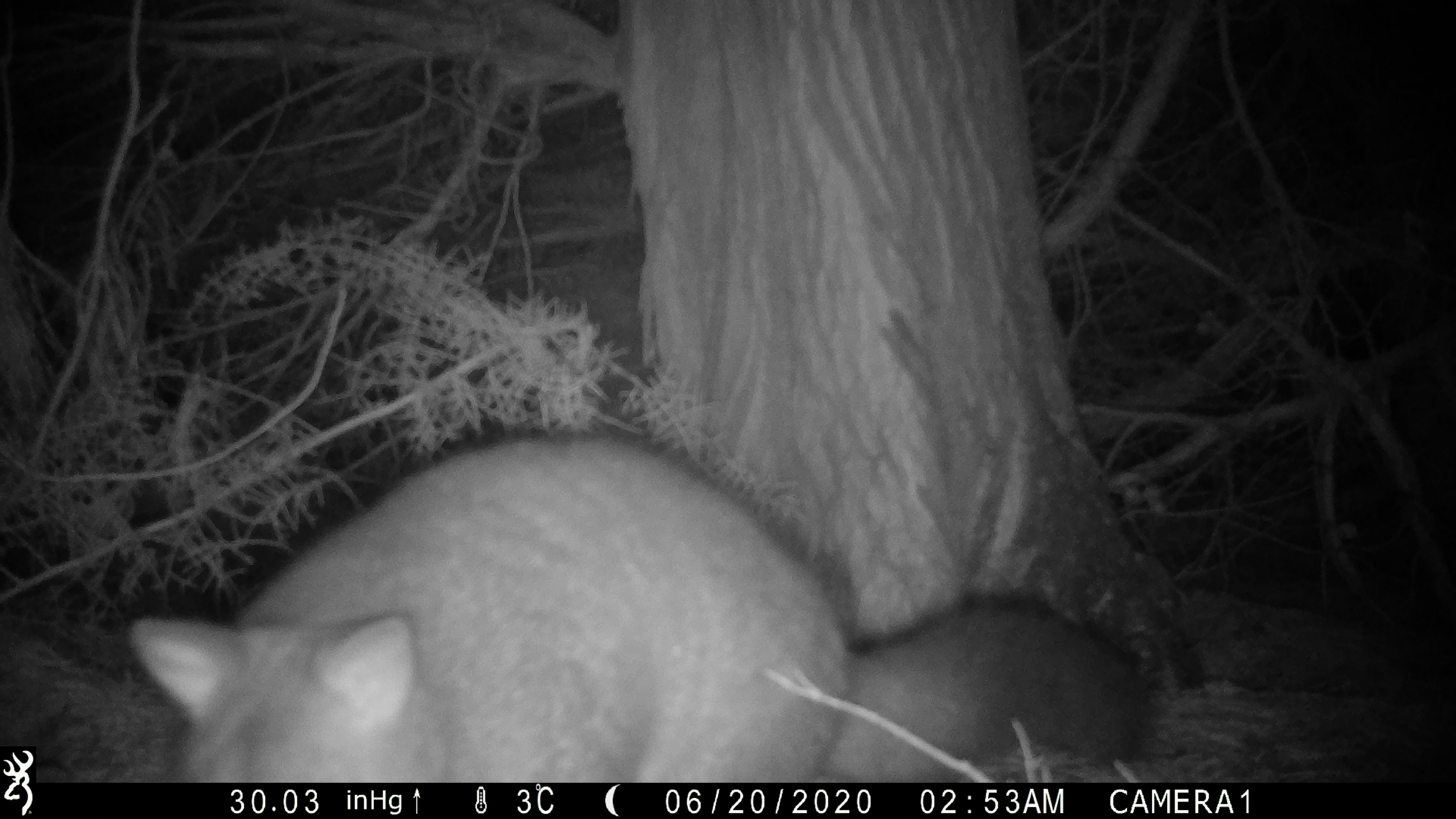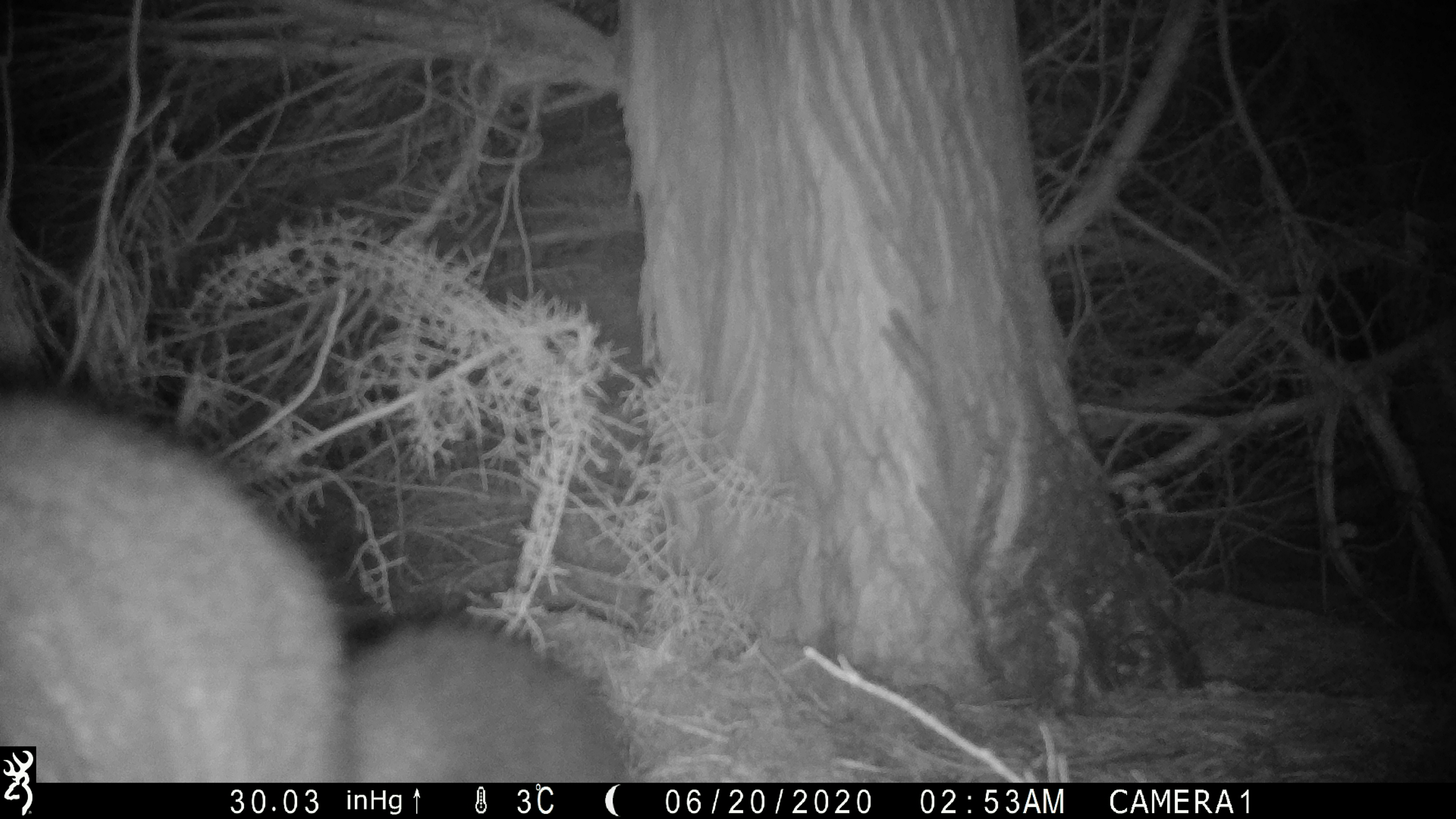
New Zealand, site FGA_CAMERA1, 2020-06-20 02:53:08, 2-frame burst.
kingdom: Animalia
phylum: Chordata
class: Mammalia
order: Diprotodontia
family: Phalangeridae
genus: Trichosurus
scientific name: Trichosurus vulpecula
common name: common brushtail possum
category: possum